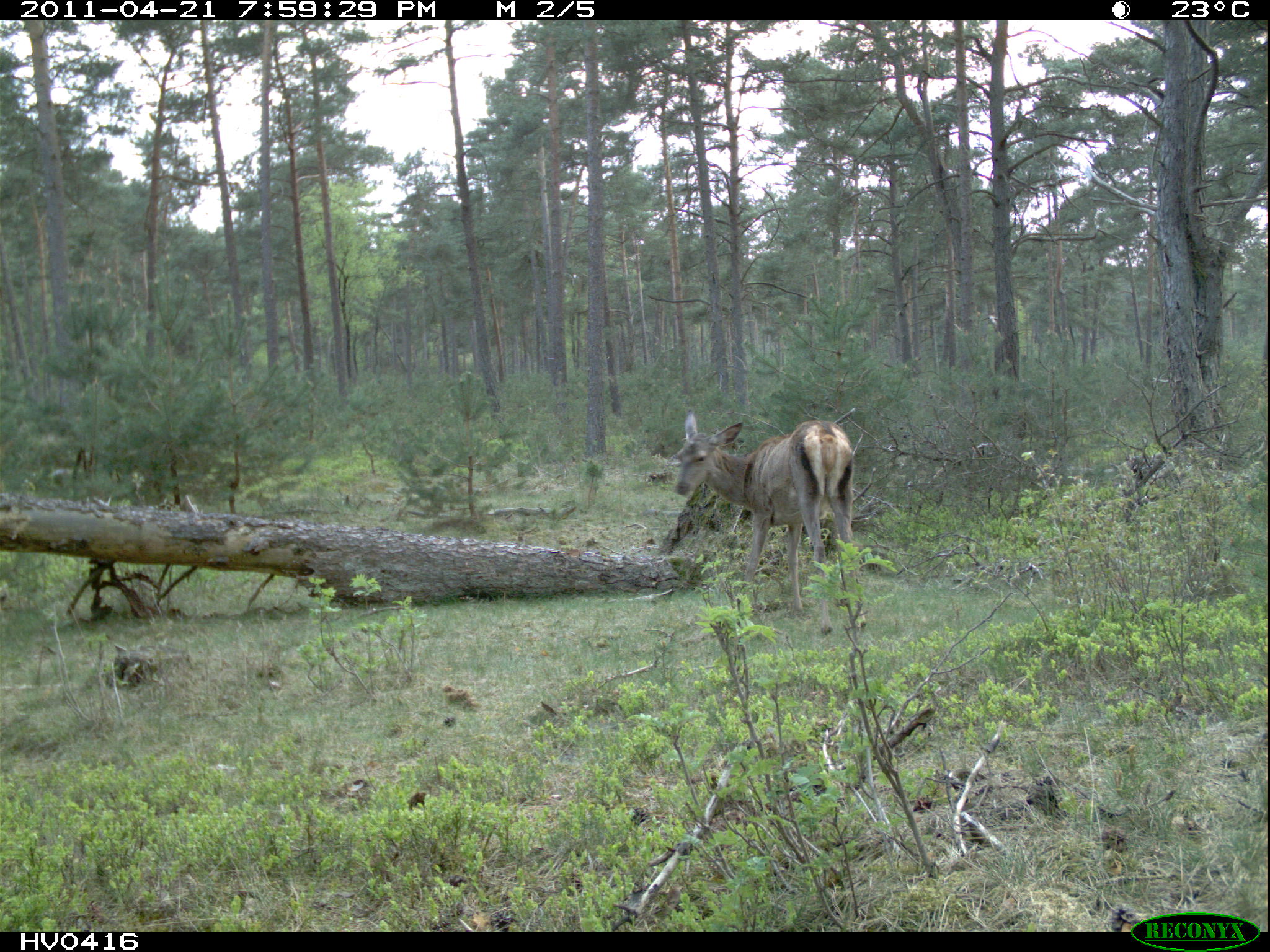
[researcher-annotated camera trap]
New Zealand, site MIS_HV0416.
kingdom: Animalia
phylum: Chordata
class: Mammalia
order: Artiodactyla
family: Cervidae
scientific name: Cervidae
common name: deer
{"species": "deer (Cervidae)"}